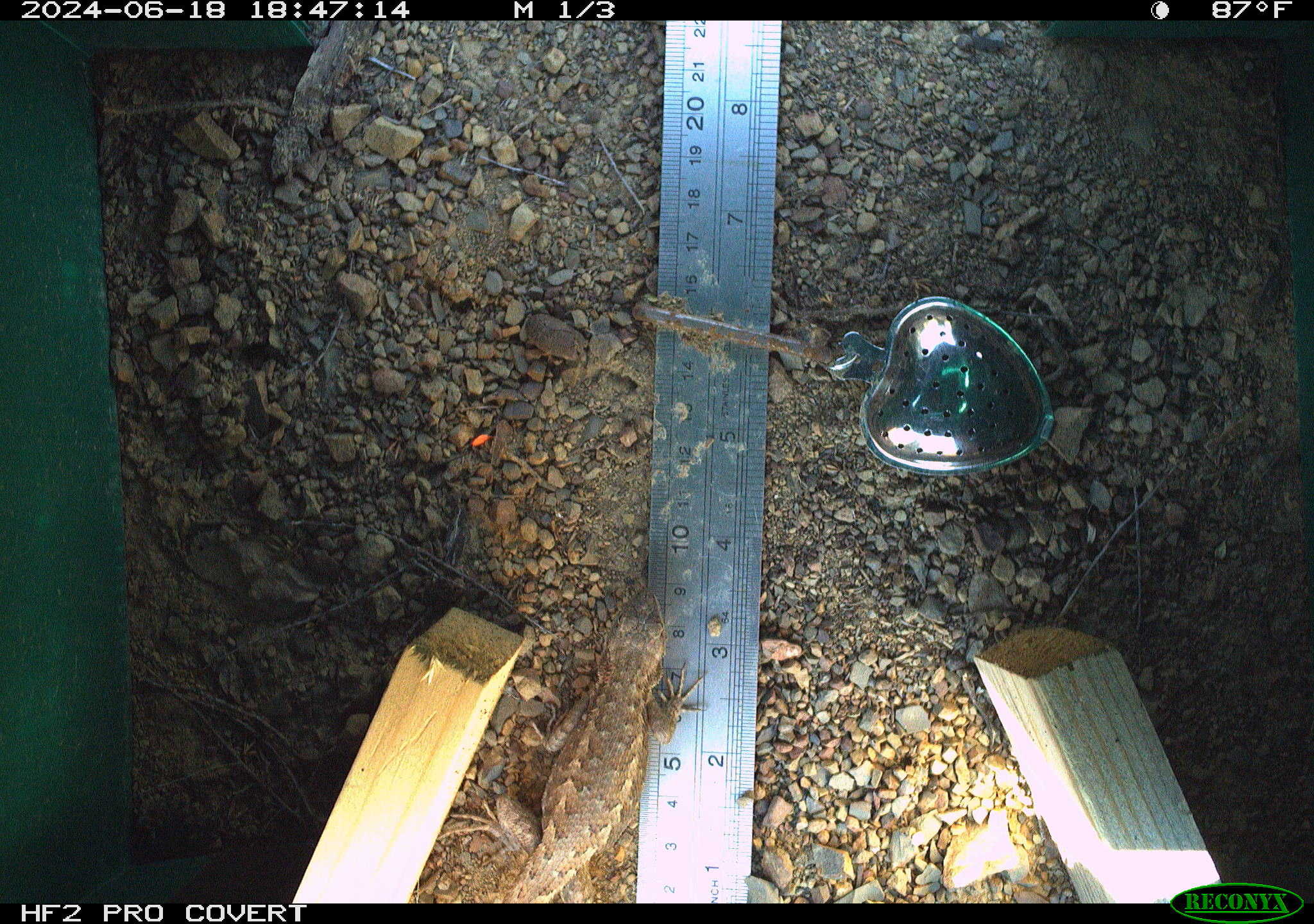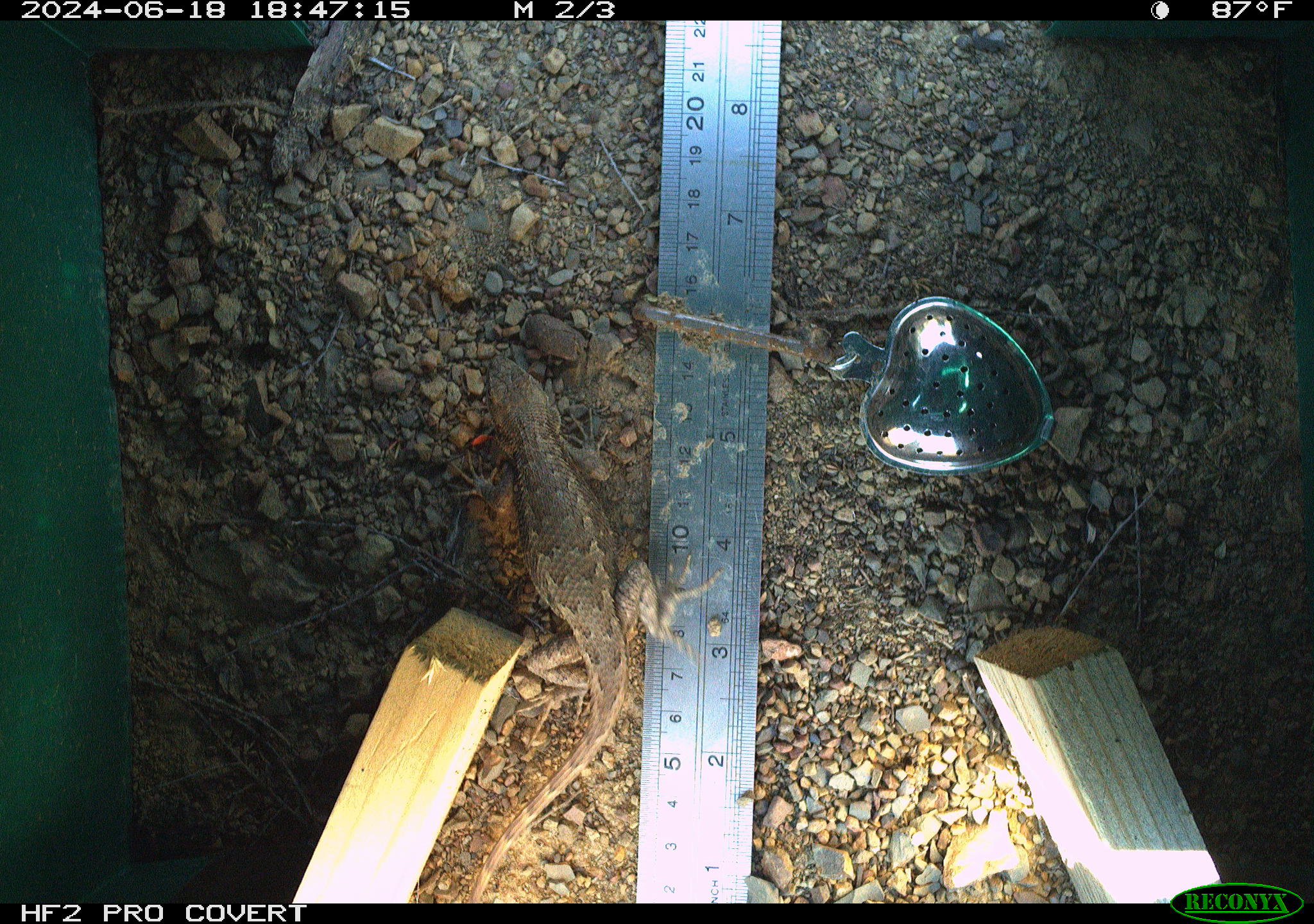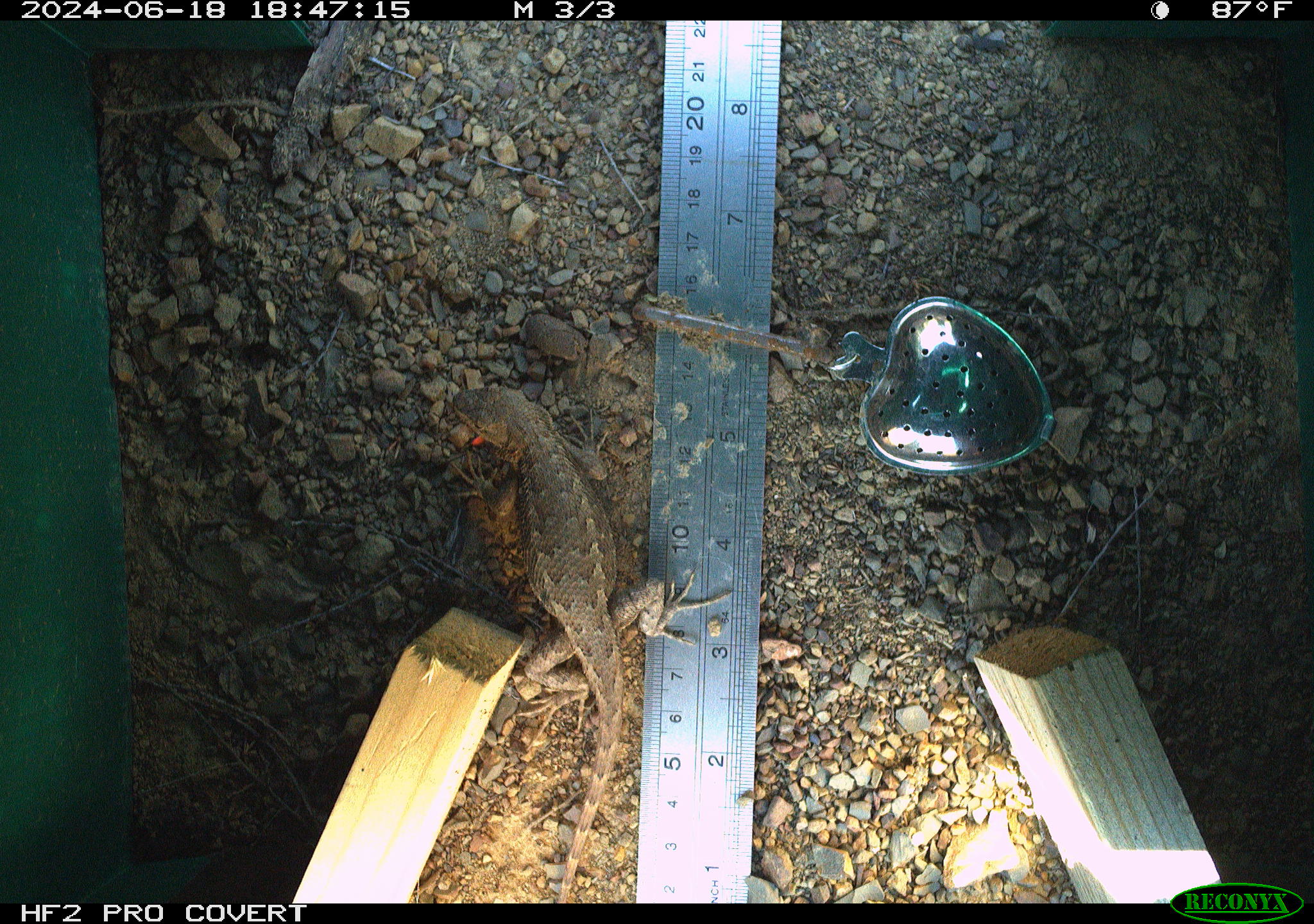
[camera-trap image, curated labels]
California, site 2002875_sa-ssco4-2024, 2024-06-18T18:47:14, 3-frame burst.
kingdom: Animalia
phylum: Chordata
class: Reptilia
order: Squamata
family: Phrynosomatidae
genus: Sceloporus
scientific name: Sceloporus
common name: spiny lizards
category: sceloporus species